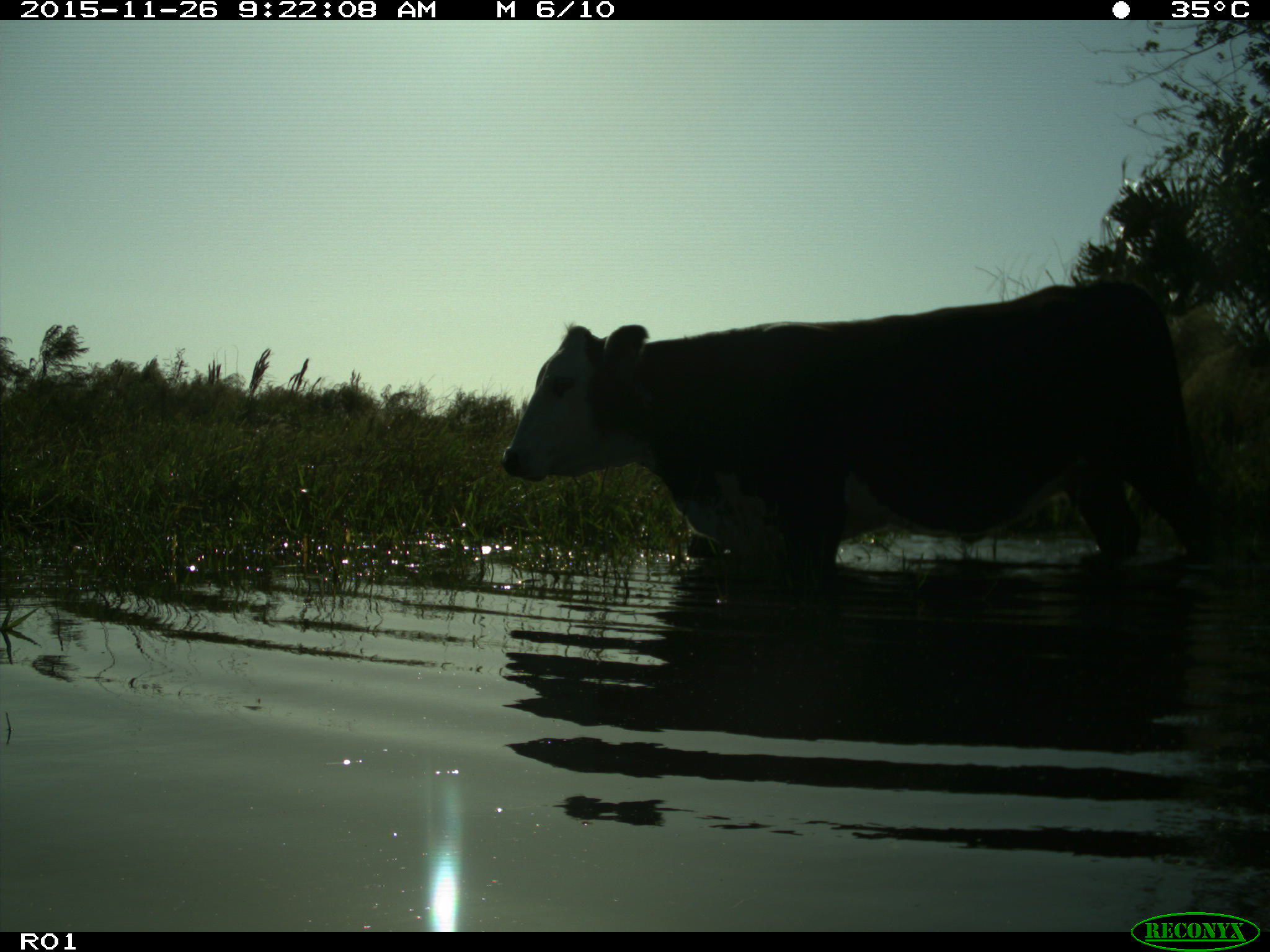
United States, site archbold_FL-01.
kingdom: Animalia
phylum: Chordata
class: Mammalia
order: Artiodactyla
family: Bovidae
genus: Bos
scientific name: Bos taurus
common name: domestic cow